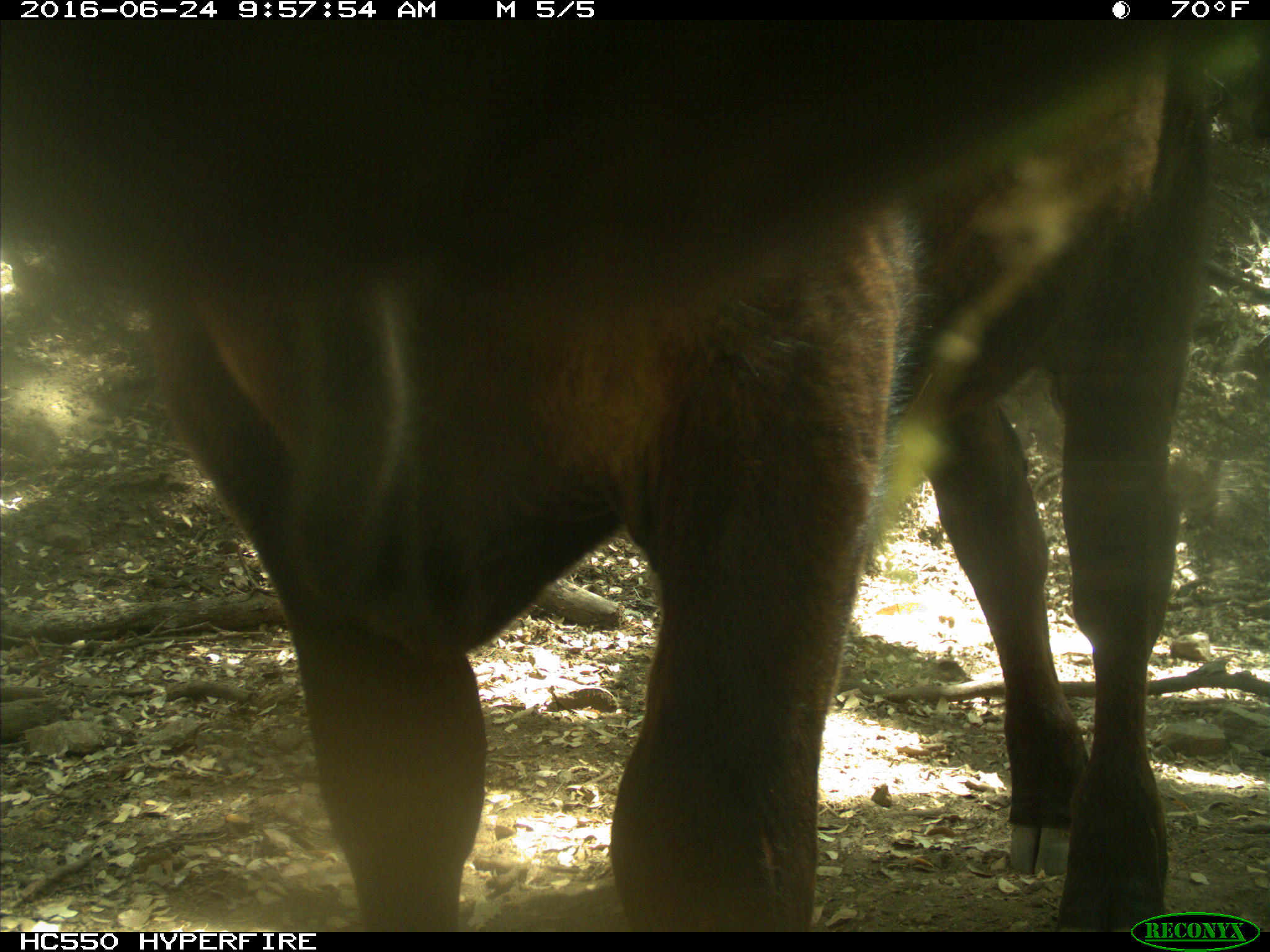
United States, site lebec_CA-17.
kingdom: Animalia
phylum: Chordata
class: Mammalia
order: Artiodactyla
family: Bovidae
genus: Bos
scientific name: Bos taurus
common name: domestic cow